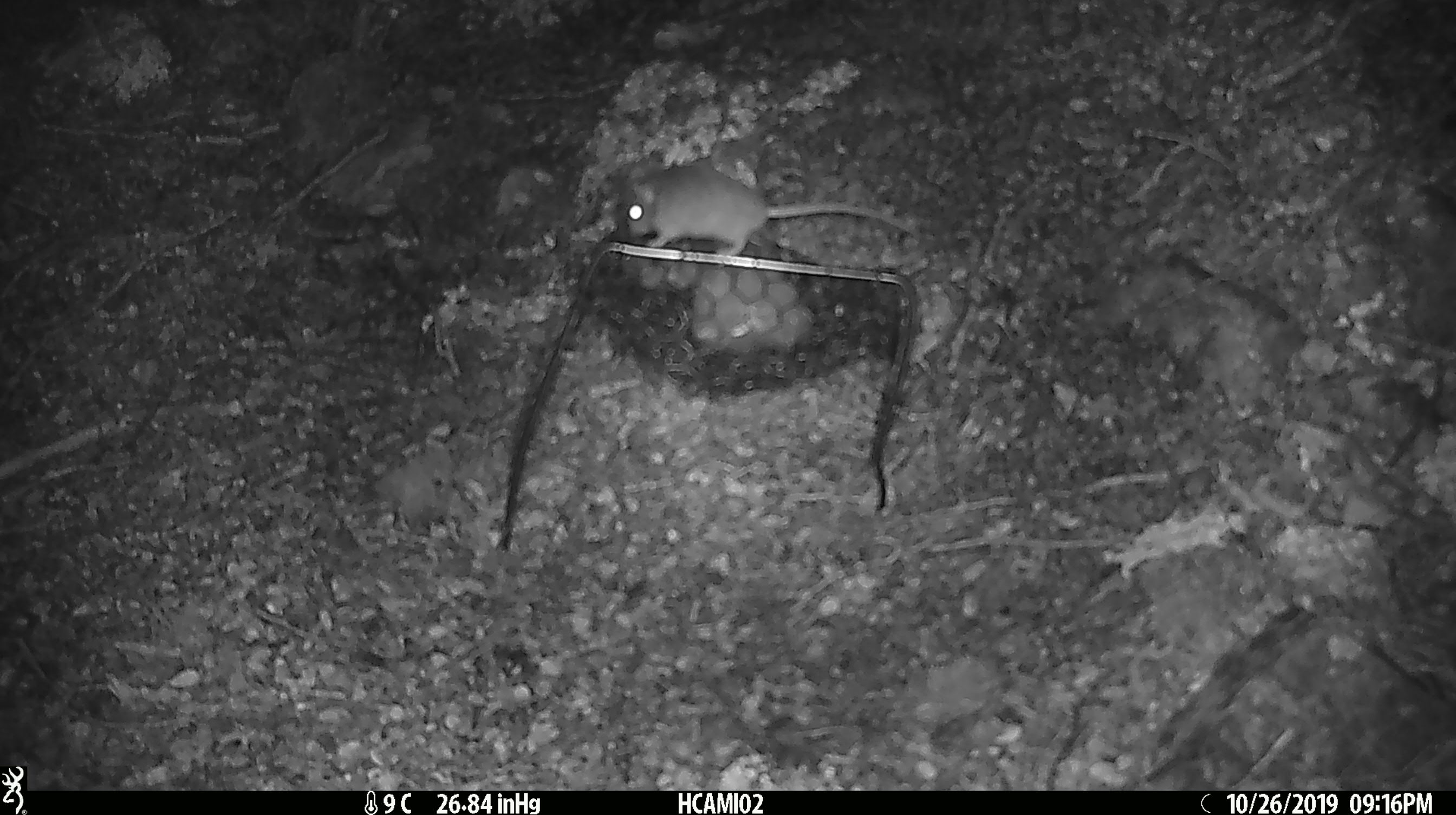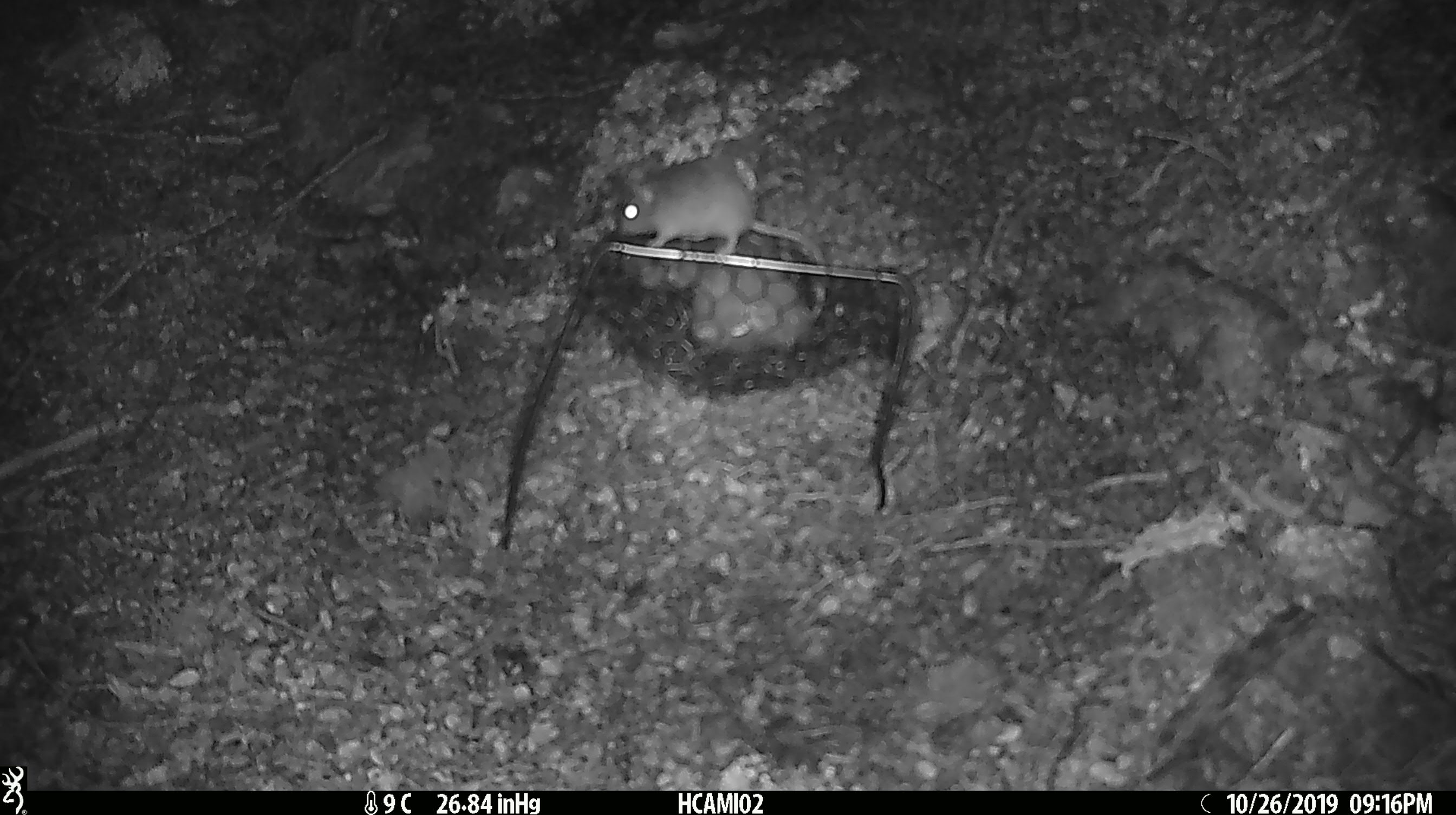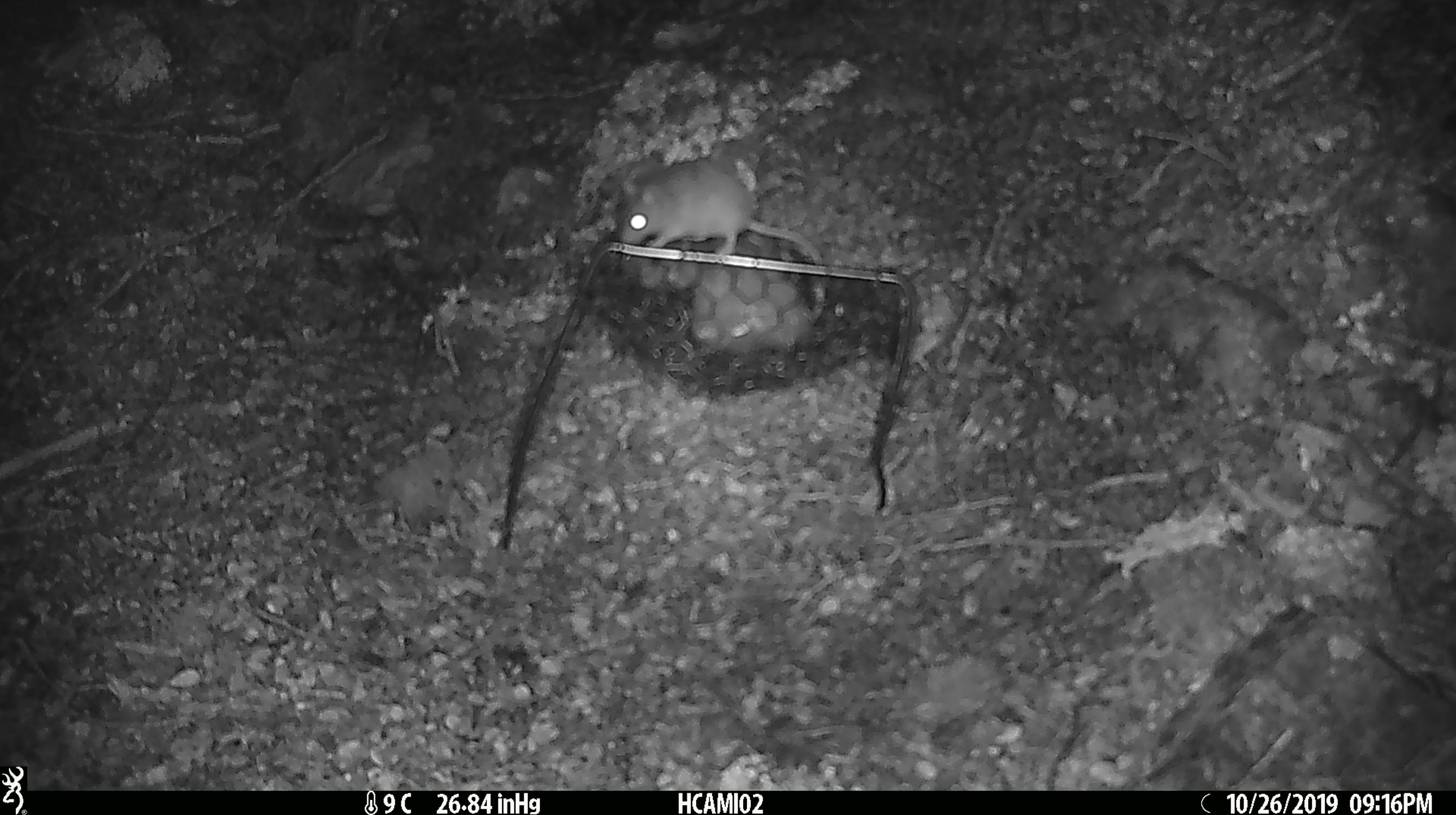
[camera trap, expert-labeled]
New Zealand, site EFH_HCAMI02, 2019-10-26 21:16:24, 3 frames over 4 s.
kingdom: Animalia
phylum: Chordata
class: Mammalia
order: Rodentia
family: Muridae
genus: Mus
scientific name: Mus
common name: mouse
Mouse (Mus).